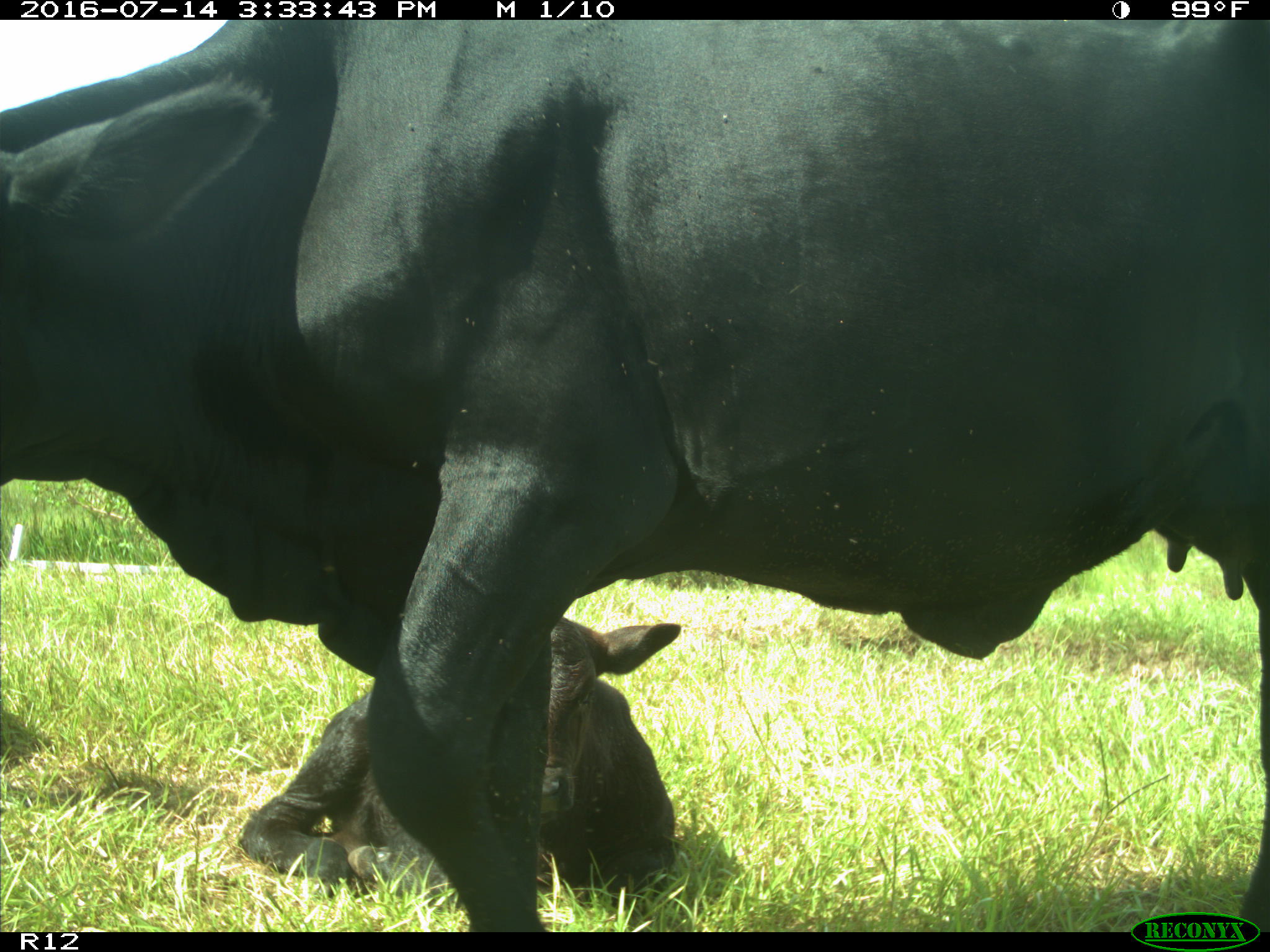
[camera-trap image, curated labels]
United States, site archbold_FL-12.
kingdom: Animalia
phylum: Chordata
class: Mammalia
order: Artiodactyla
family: Bovidae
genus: Bos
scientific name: Bos taurus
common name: domestic cow